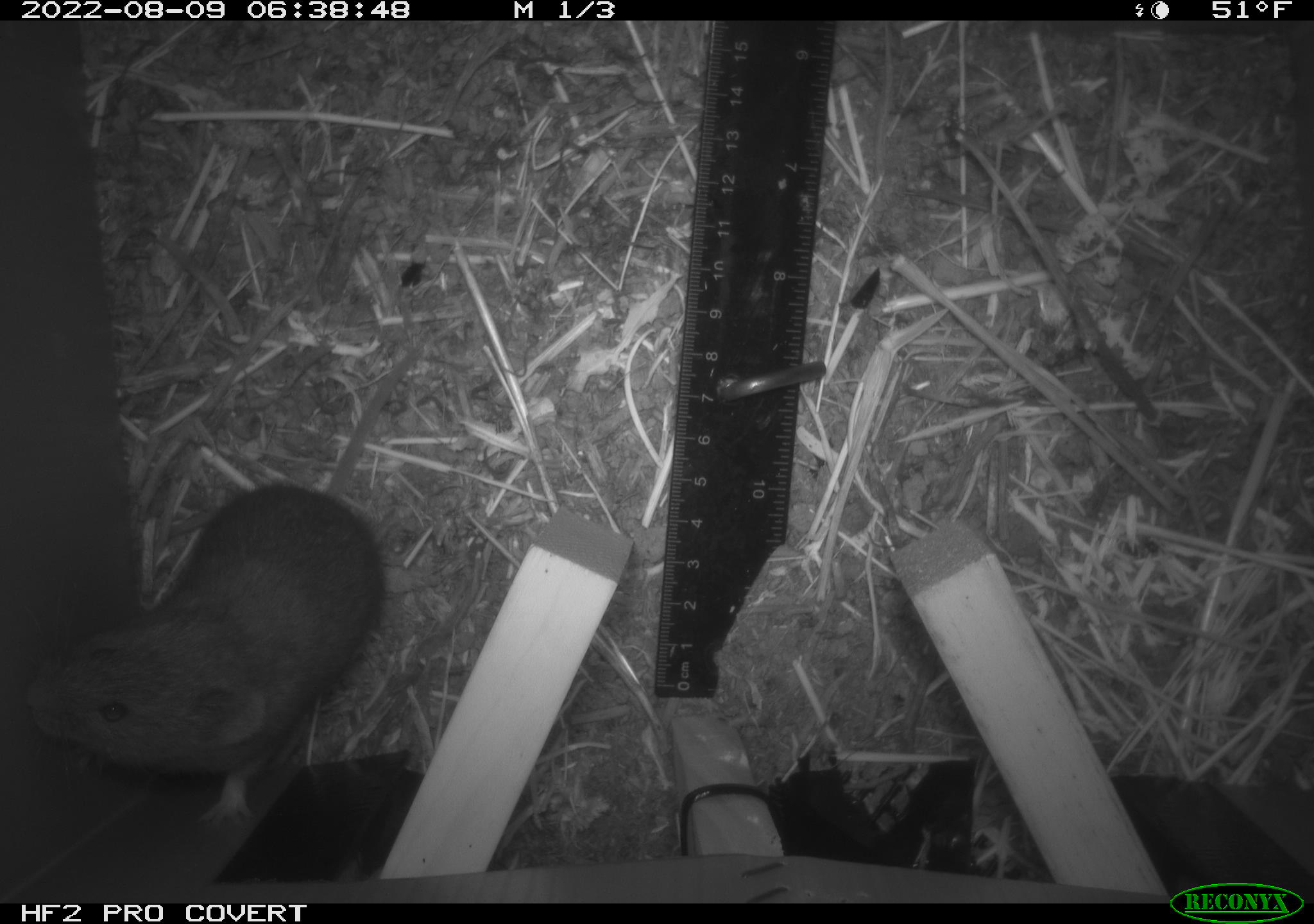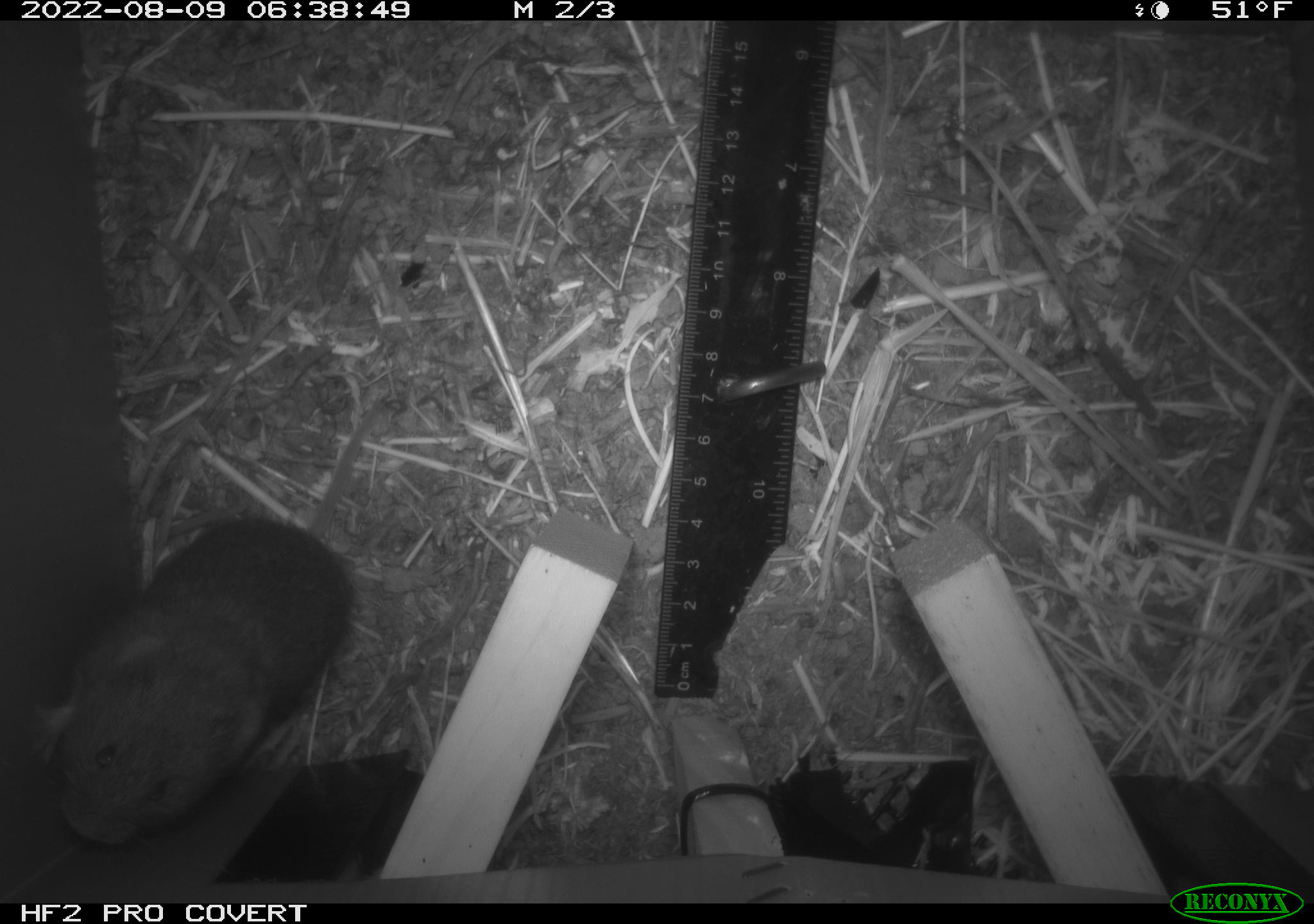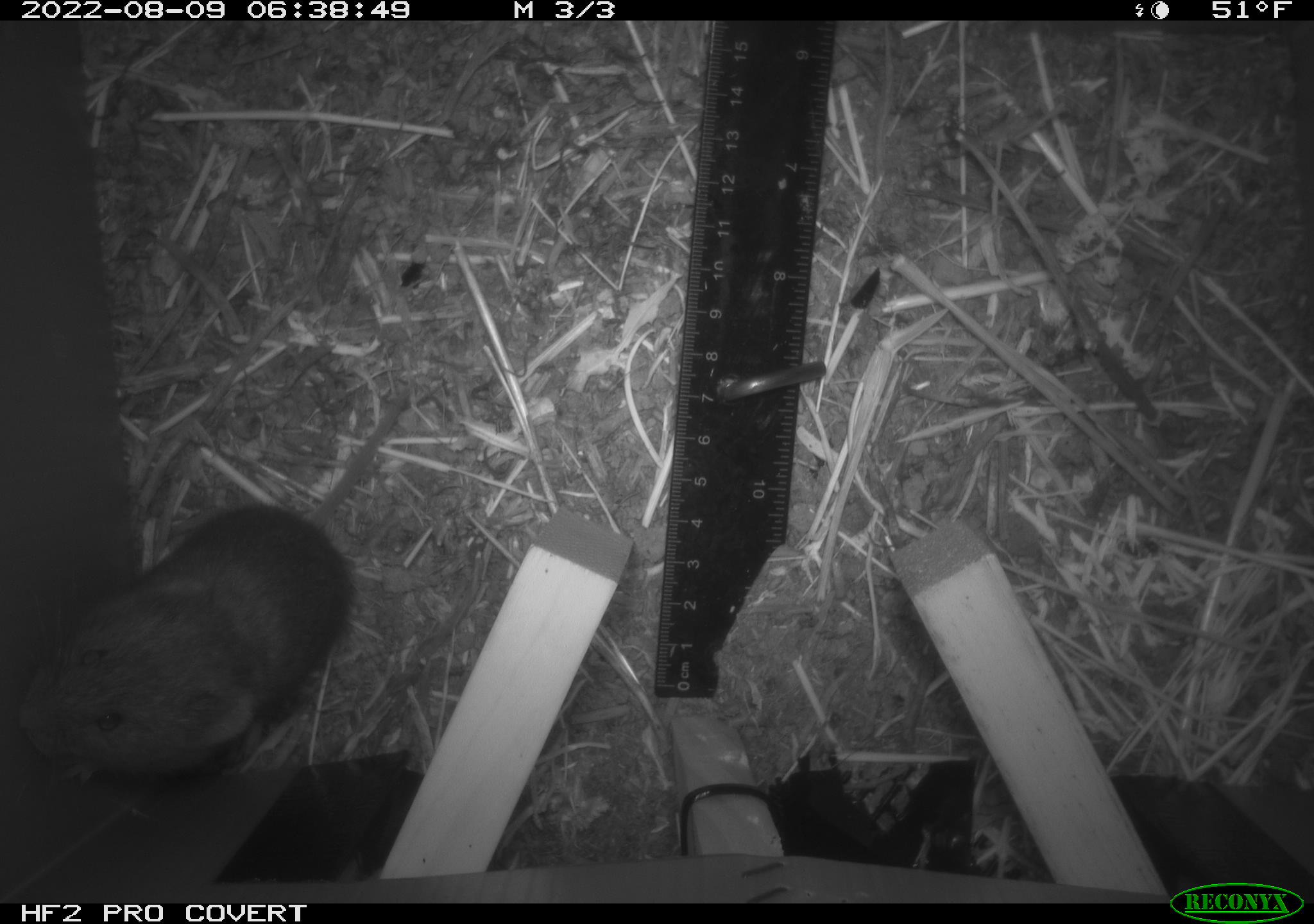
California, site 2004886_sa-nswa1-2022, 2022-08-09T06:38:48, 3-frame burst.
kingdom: Animalia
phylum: Chordata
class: Mammalia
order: Rodentia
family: Cricetidae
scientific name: Cricetidae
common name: hamsters, voles, lemmings, and allies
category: cricetidae family